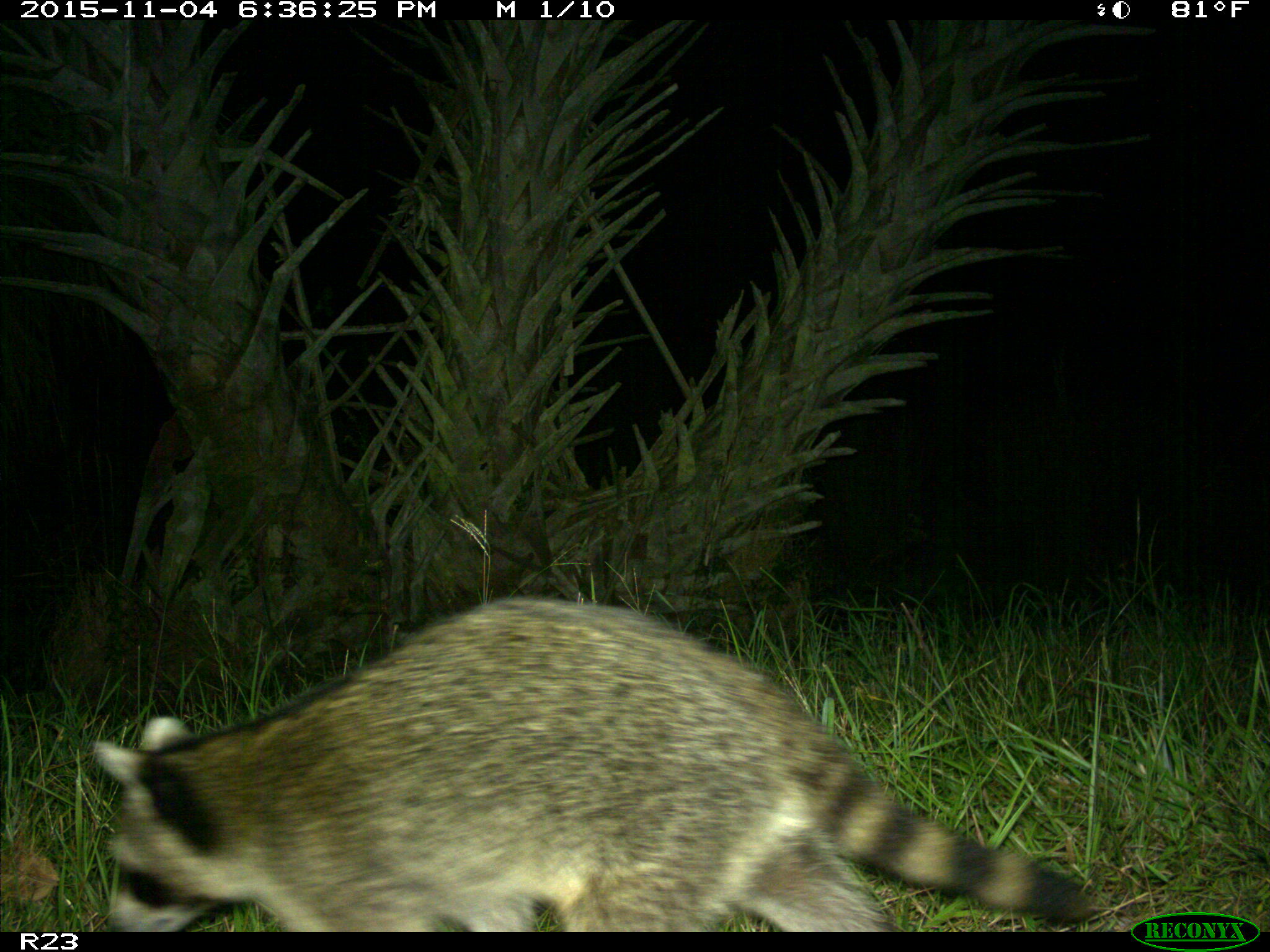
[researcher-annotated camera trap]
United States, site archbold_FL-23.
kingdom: Animalia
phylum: Chordata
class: Mammalia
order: Carnivora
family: Procyonidae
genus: Procyon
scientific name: Procyon lotor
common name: common raccoon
Procyon lotor (common raccoon).